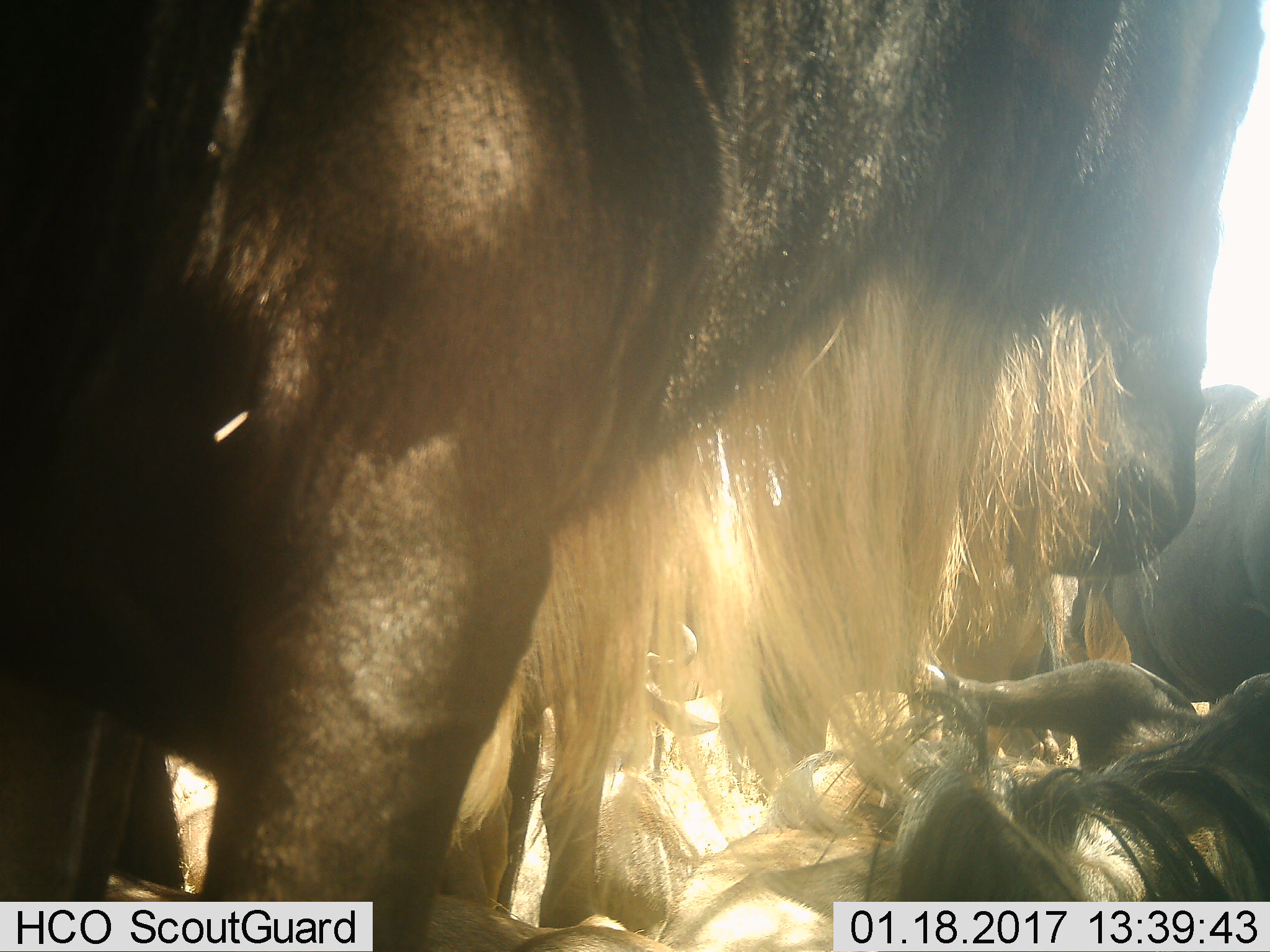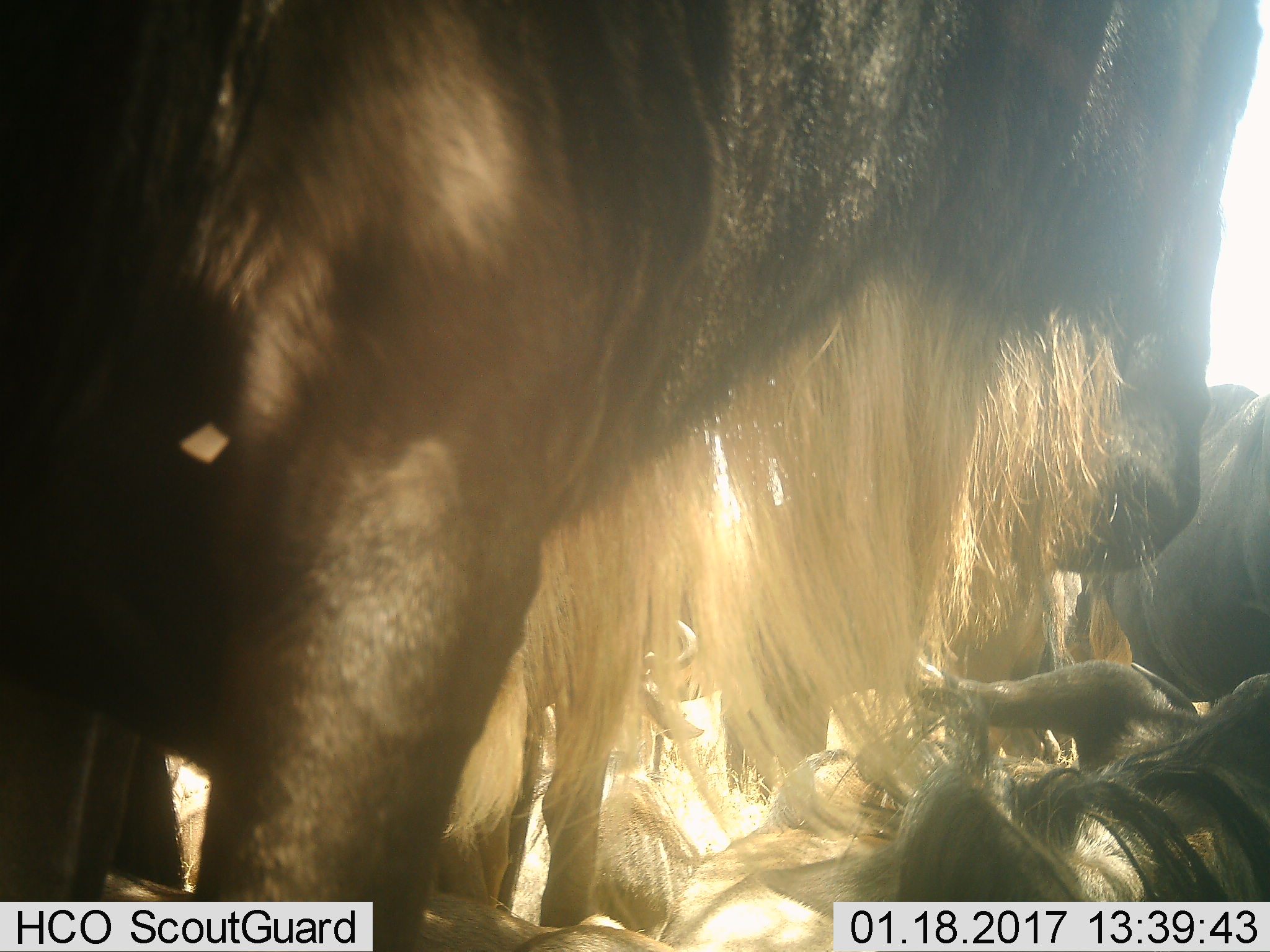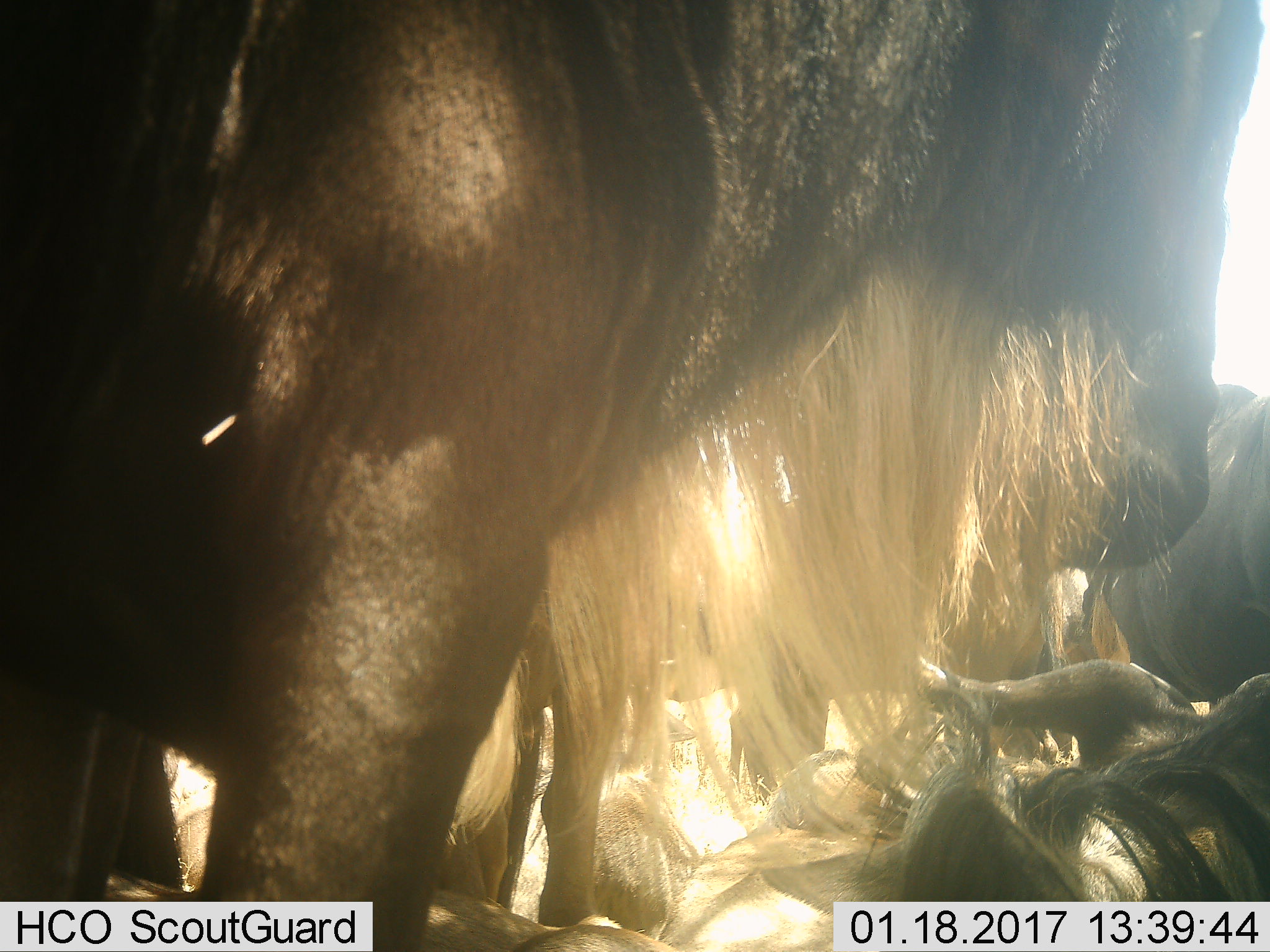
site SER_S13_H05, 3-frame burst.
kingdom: Animalia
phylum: Chordata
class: Mammalia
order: Artiodactyla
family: Bovidae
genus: Connochaetes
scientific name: Connochaetes taurinus taurinus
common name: blue wildebeest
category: wildebeestblue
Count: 6.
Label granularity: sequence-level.